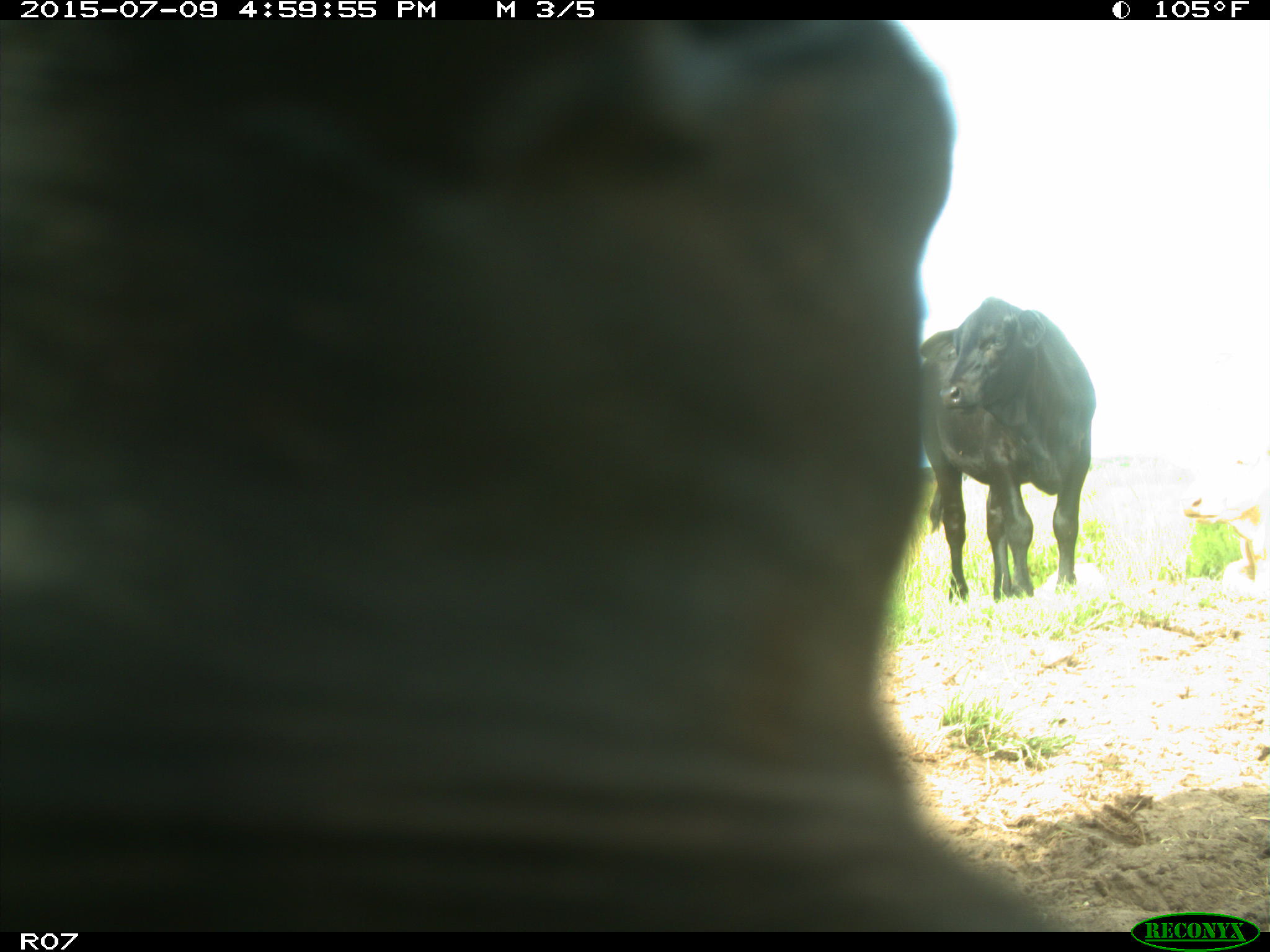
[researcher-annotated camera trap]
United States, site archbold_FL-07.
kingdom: Animalia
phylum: Chordata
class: Mammalia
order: Artiodactyla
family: Bovidae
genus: Bos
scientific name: Bos taurus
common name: domestic cow